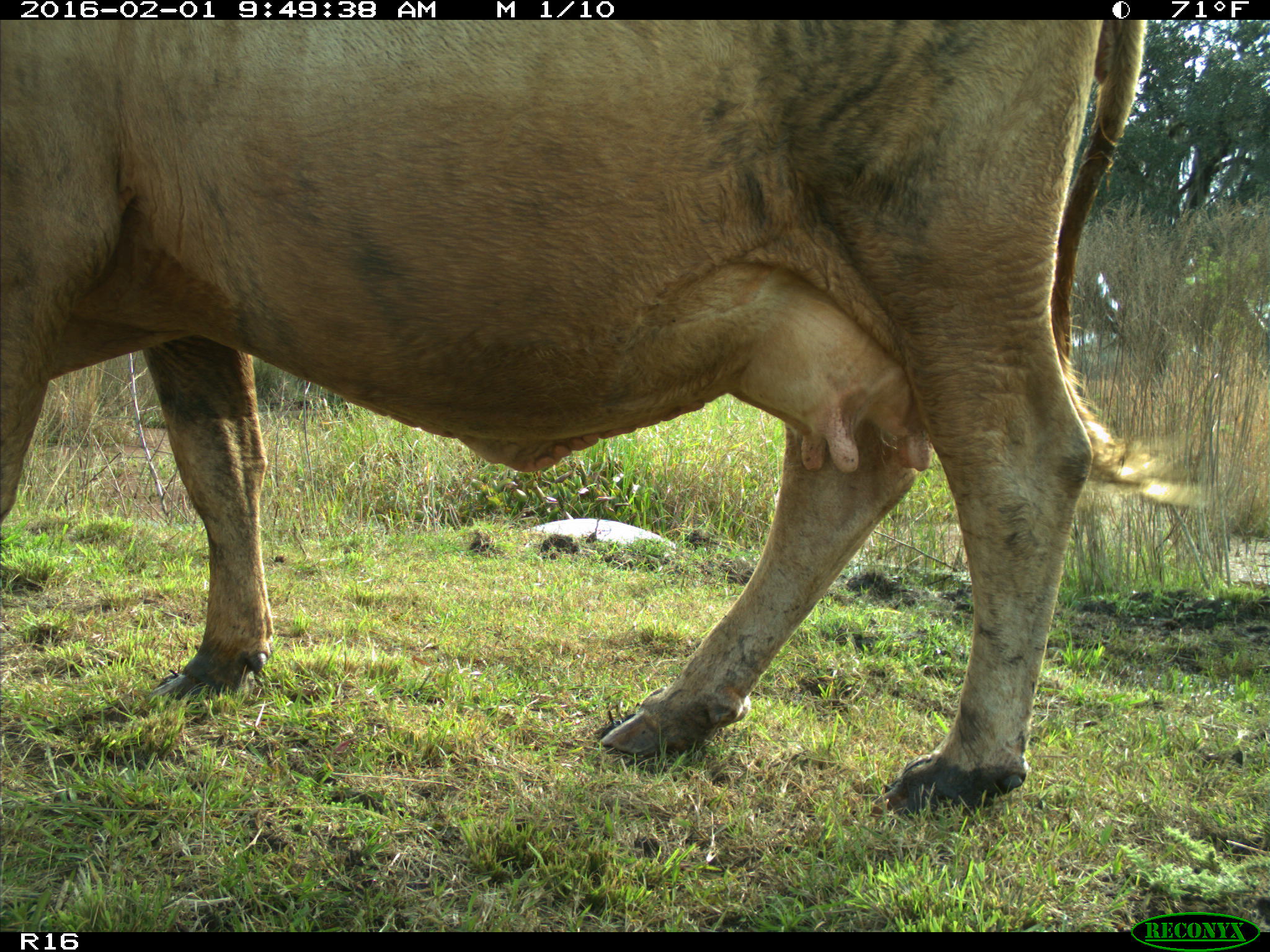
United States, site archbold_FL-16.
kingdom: Animalia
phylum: Chordata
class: Mammalia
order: Artiodactyla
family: Bovidae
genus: Bos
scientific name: Bos taurus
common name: domestic cow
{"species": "Bos taurus (domestic cow)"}